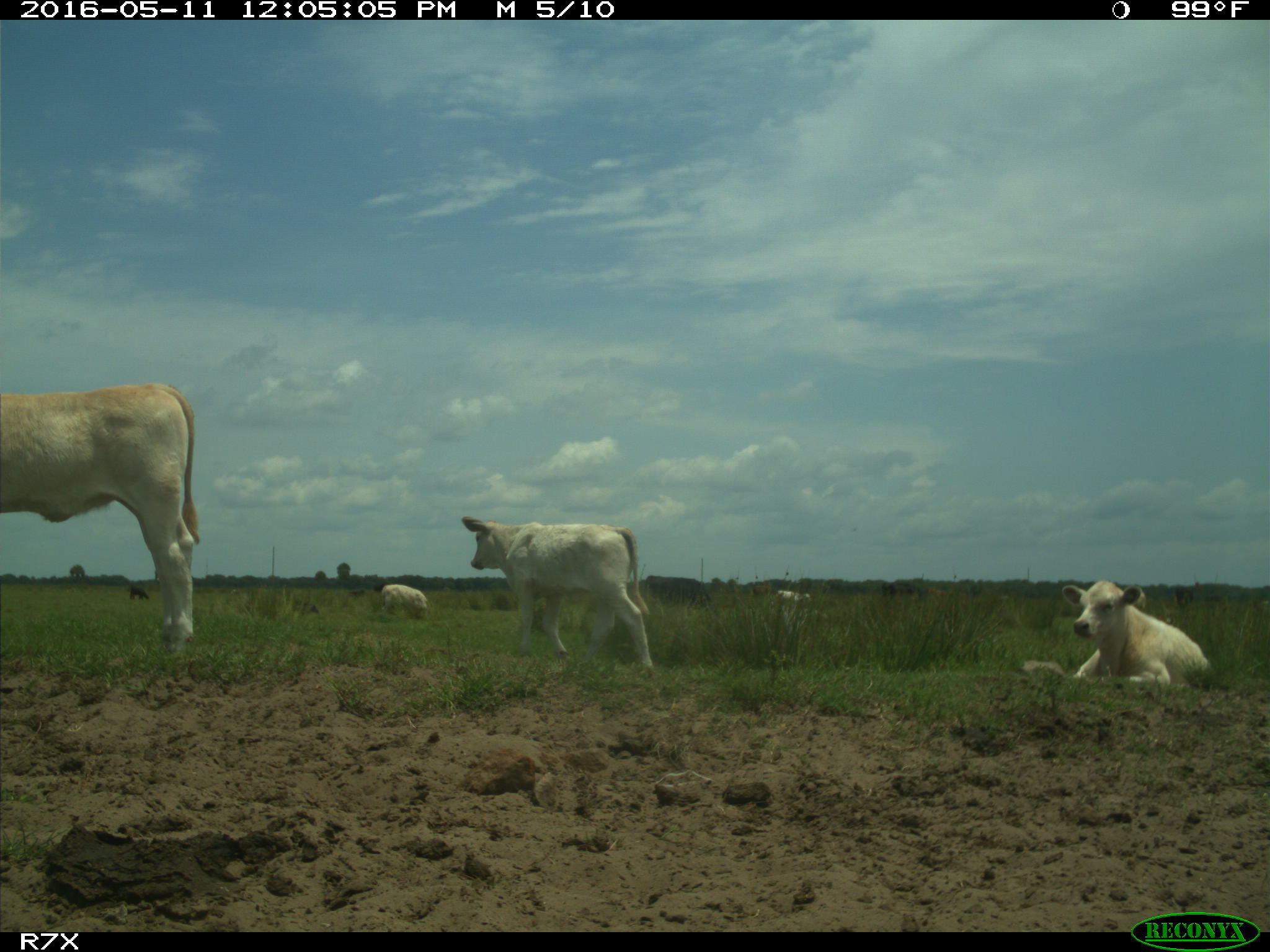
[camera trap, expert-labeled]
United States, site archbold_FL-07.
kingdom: Animalia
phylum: Chordata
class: Mammalia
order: Artiodactyla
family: Bovidae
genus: Bos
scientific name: Bos taurus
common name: domestic cow